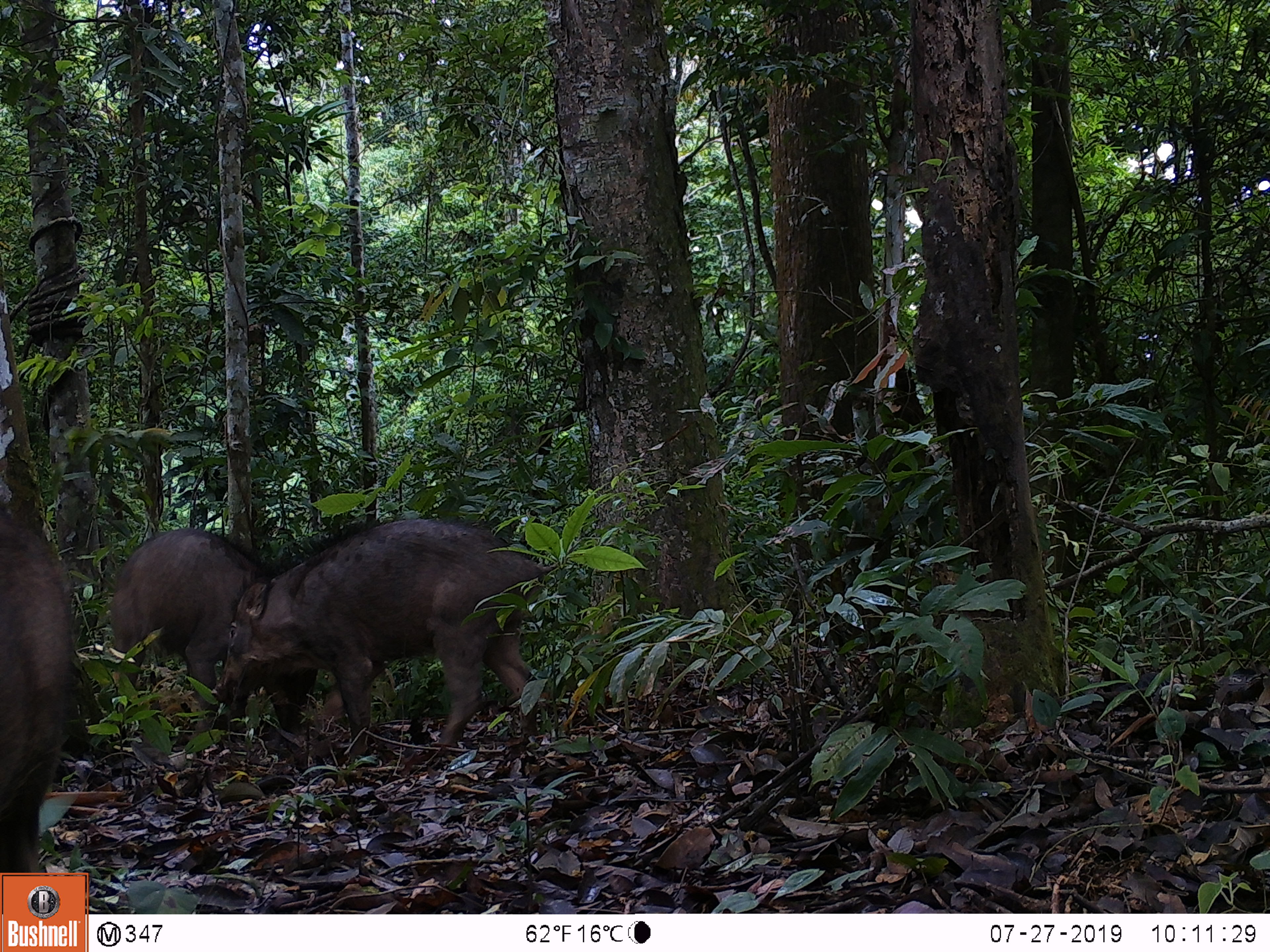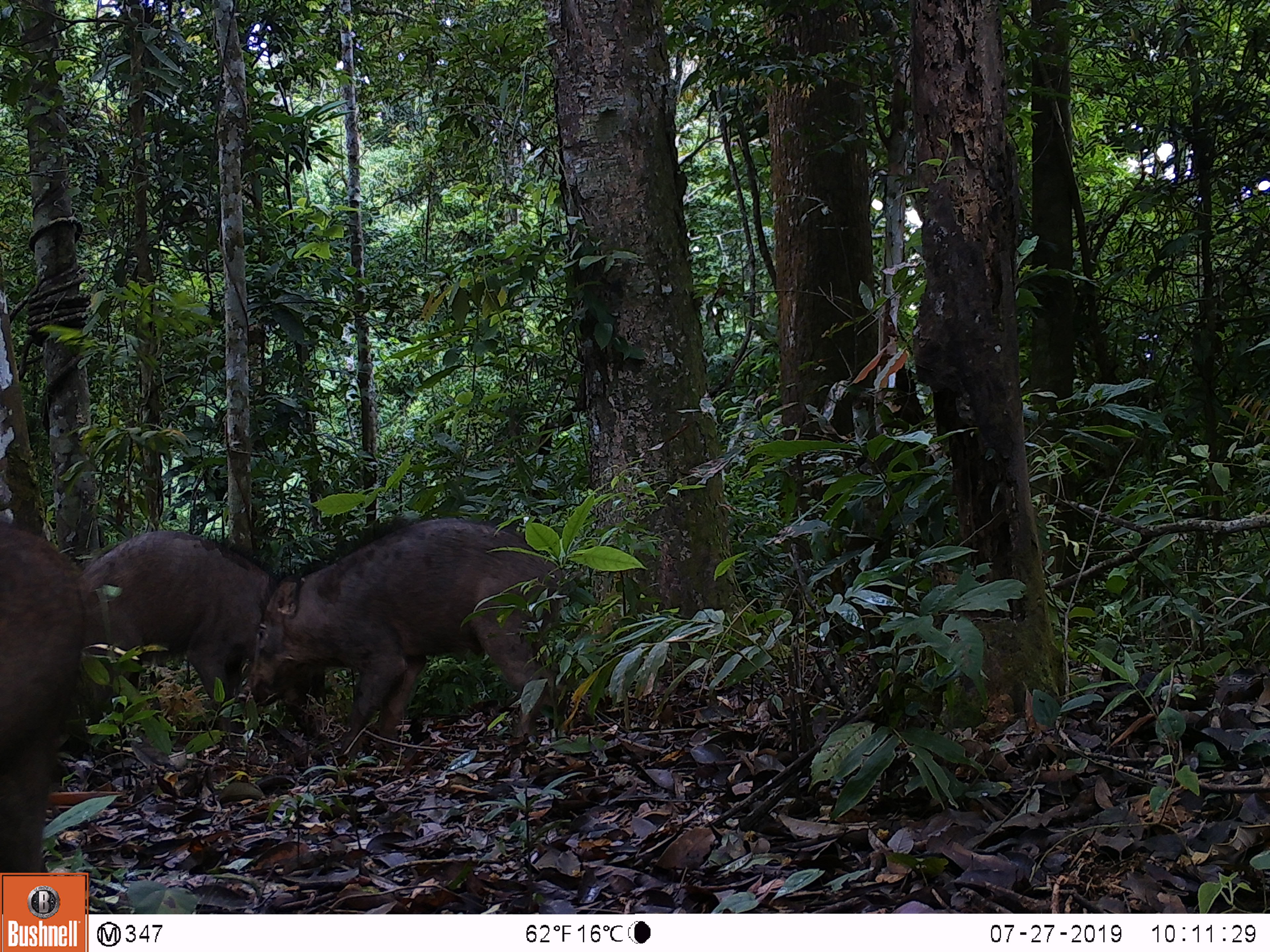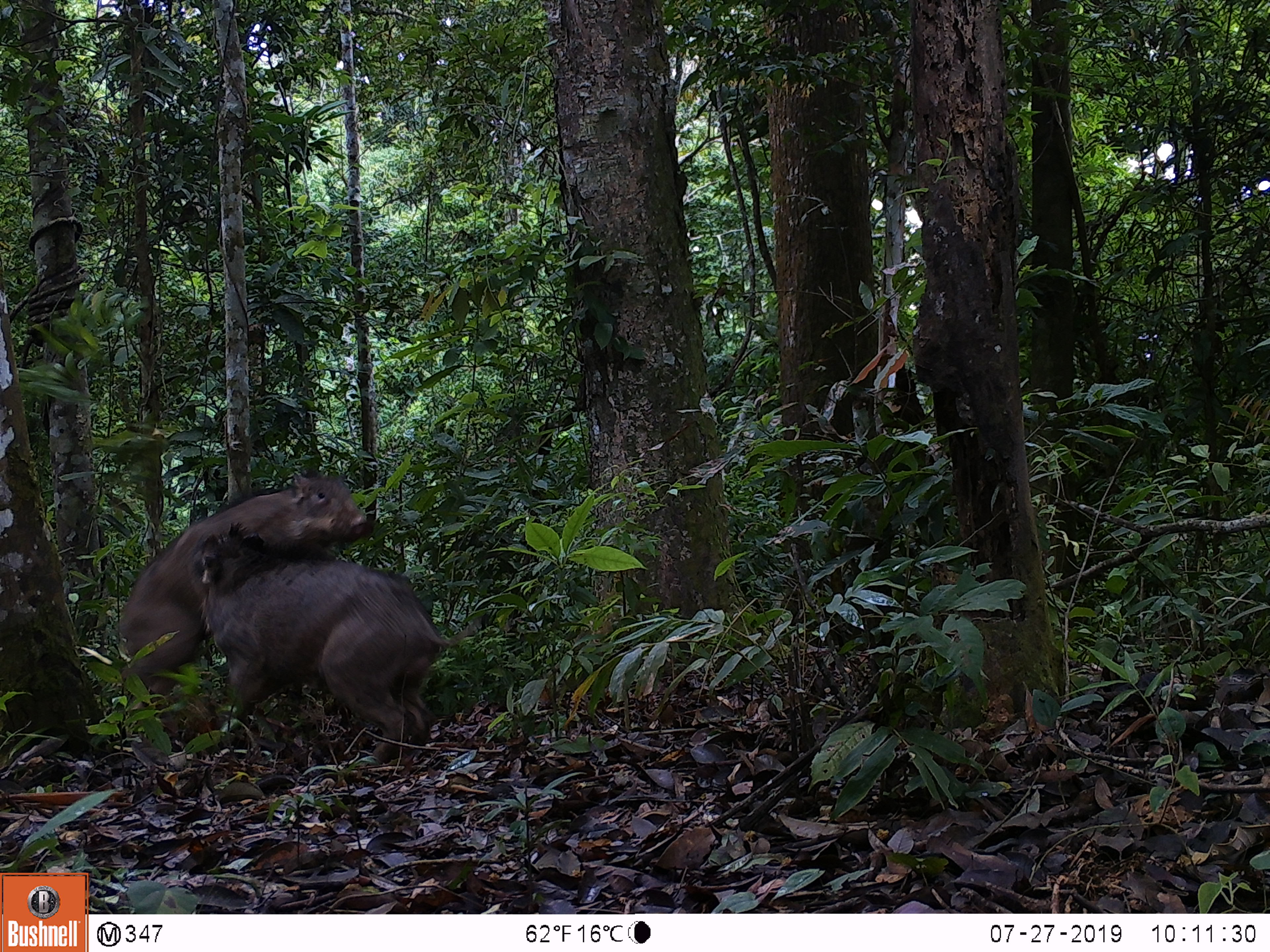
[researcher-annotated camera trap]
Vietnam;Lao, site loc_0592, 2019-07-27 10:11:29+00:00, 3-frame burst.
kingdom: Animalia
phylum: Chordata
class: Mammalia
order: Artiodactyla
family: Suidae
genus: Sus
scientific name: Sus scrofa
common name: eurasian wild pig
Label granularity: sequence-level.